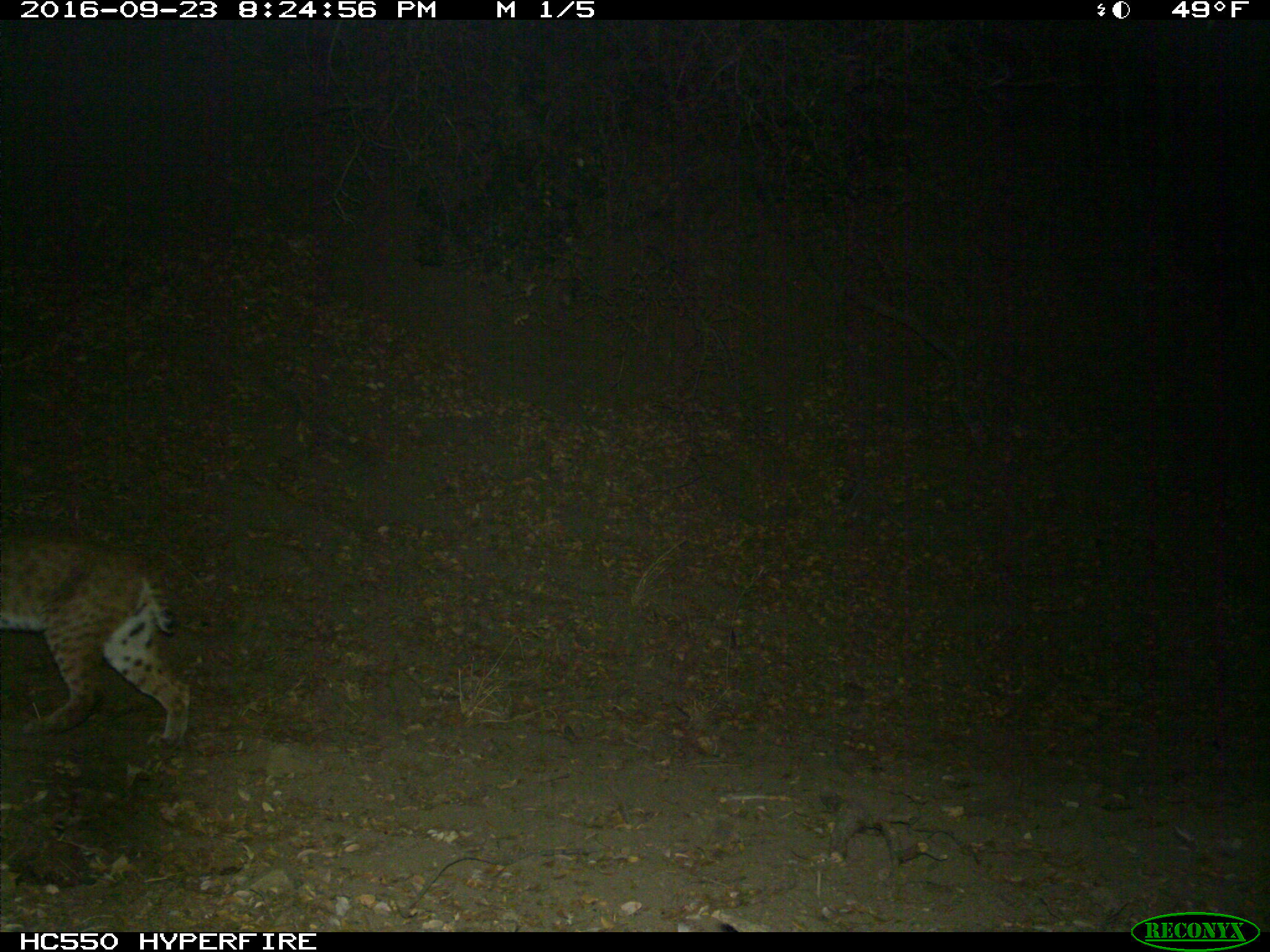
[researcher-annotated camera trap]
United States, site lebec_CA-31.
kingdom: Animalia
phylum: Chordata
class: Mammalia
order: Carnivora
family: Felidae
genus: Lynx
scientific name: Lynx rufus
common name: bobcat